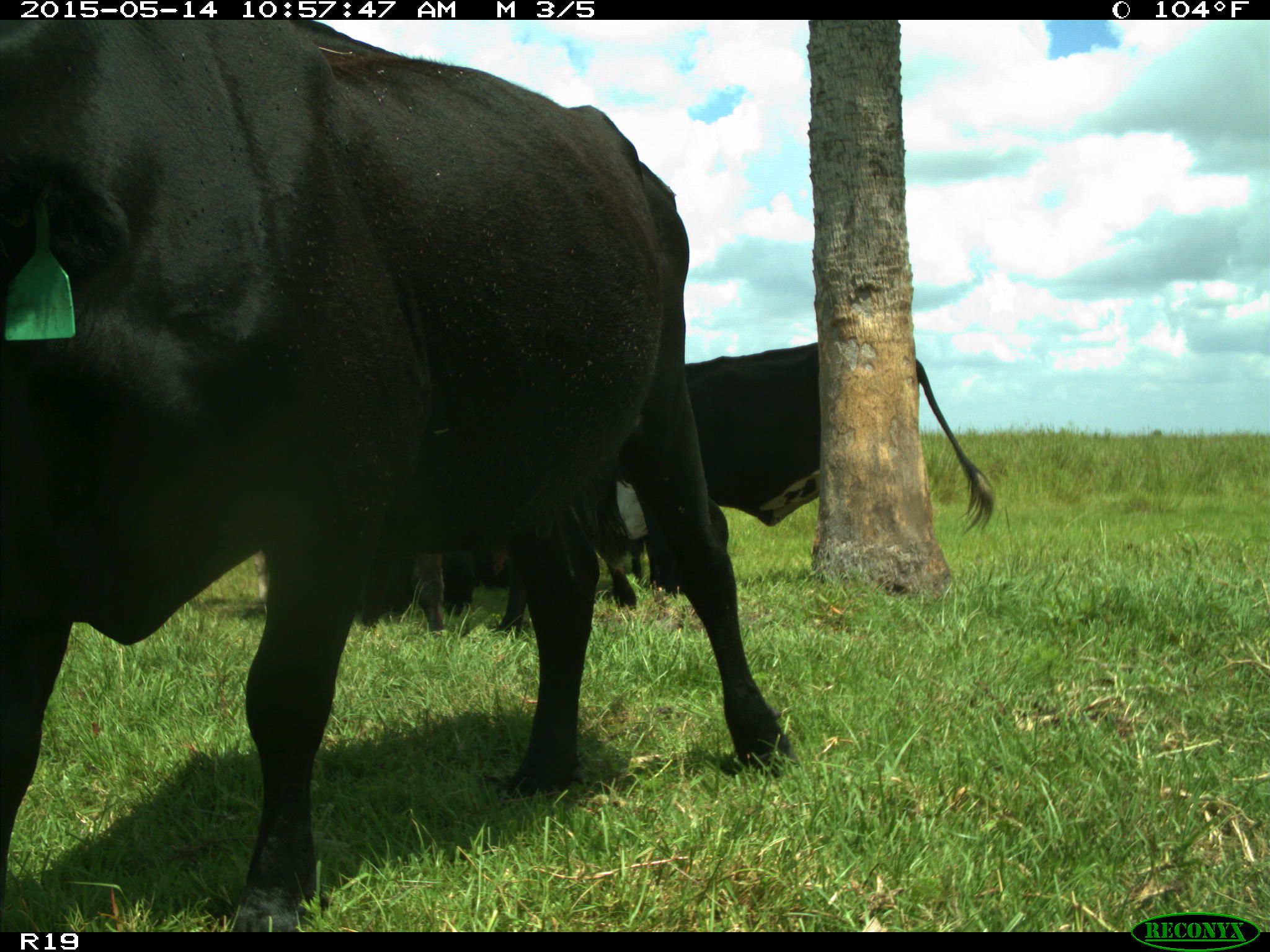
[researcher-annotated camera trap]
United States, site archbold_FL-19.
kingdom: Animalia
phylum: Chordata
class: Mammalia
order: Artiodactyla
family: Bovidae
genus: Bos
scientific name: Bos taurus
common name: domestic cow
Bos taurus (domestic cow).